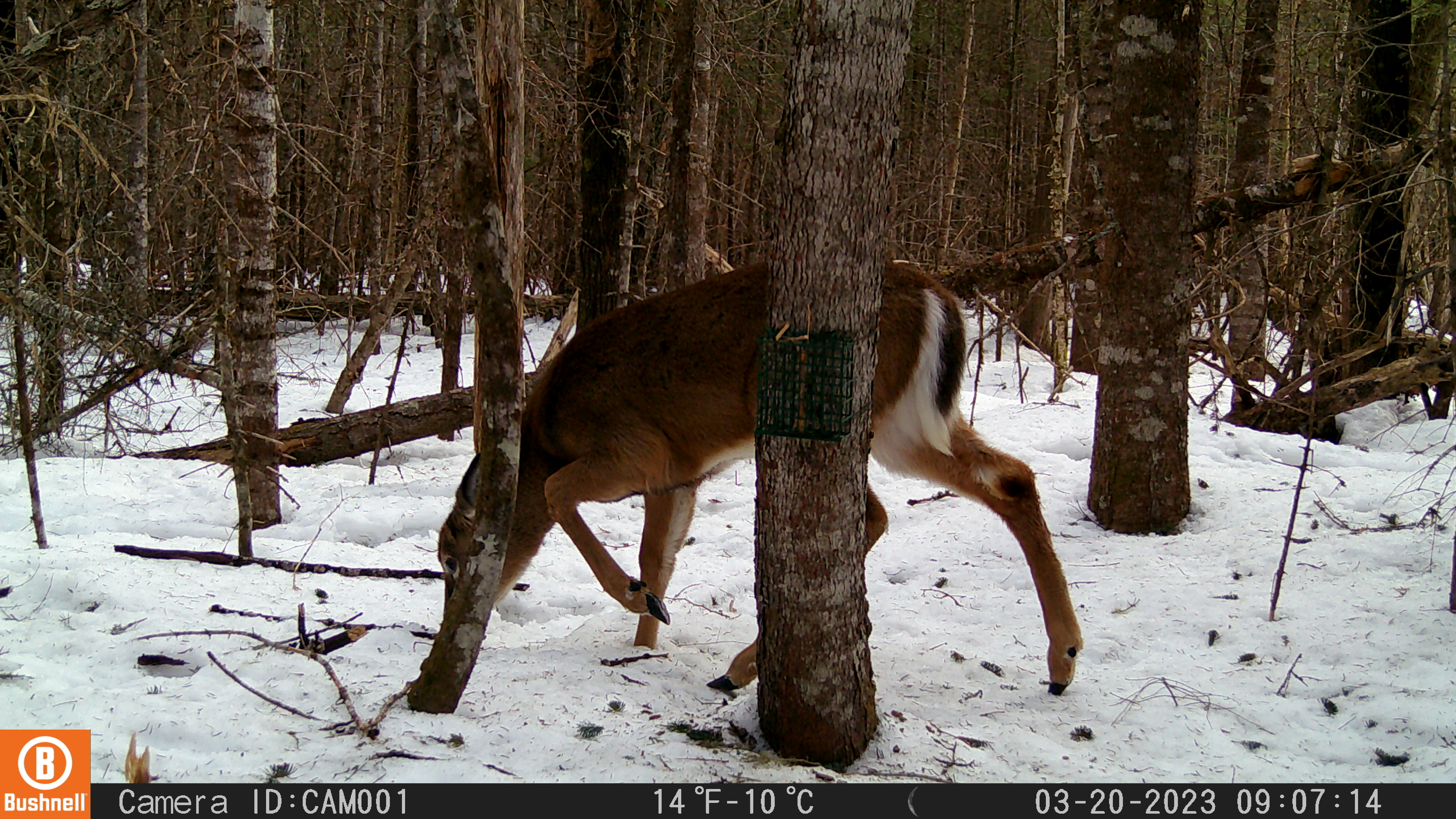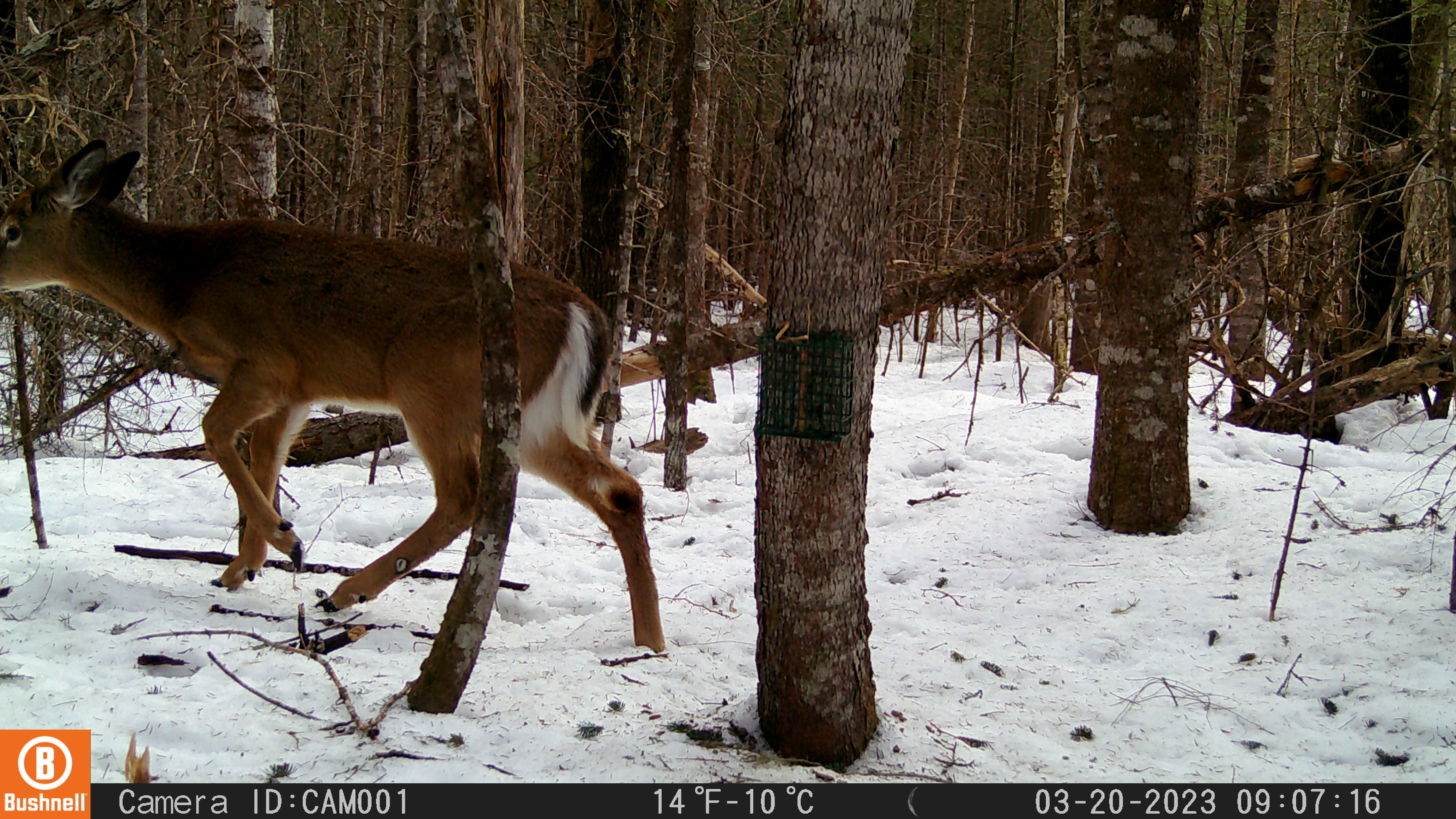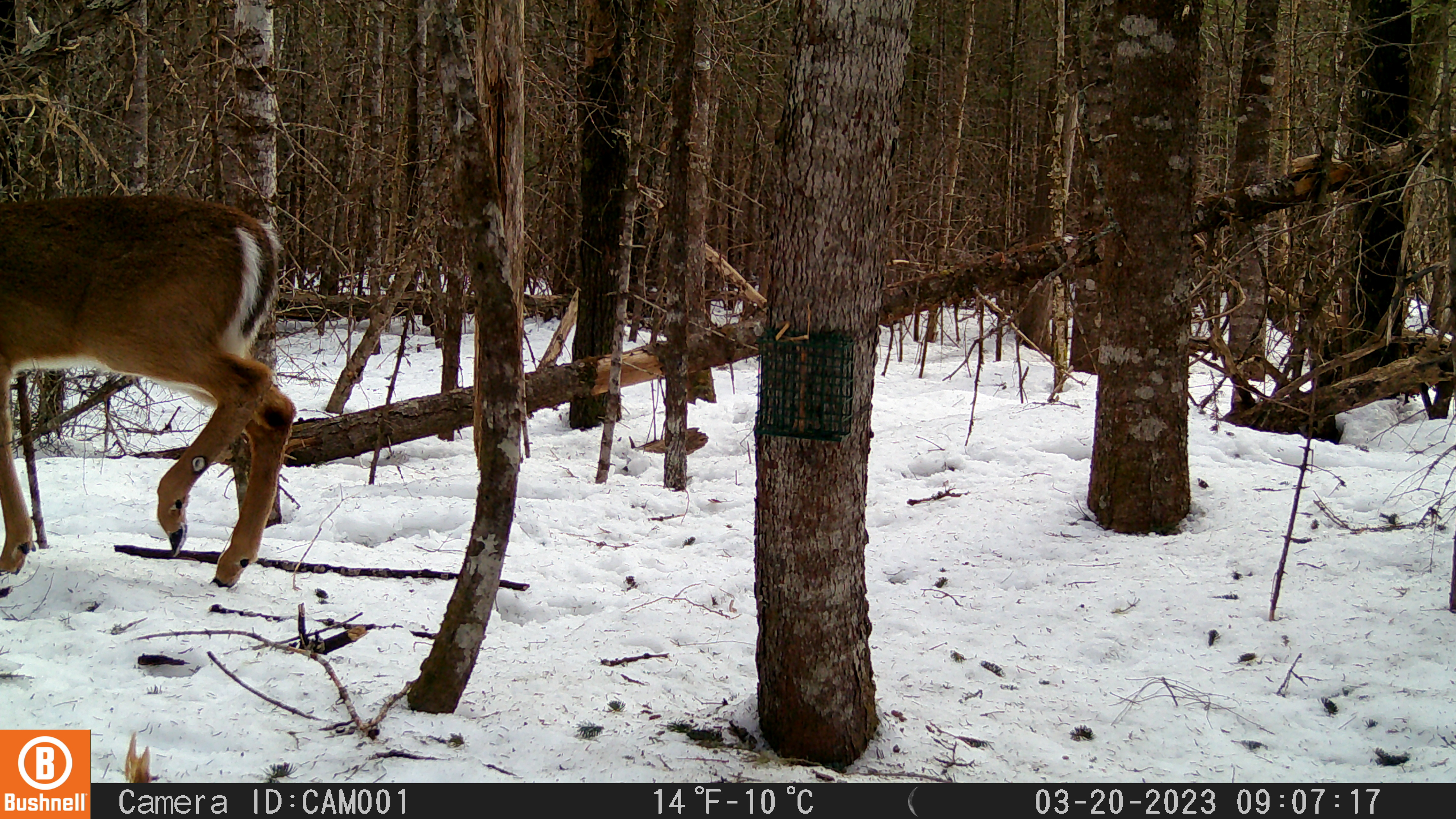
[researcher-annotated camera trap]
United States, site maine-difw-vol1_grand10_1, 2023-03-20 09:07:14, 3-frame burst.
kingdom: Animalia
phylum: Chordata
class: Mammalia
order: Artiodactyla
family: Cervidae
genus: Odocoileus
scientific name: Odocoileus virginianus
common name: white-tailed deer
White-tailed deer (Odocoileus virginianus).